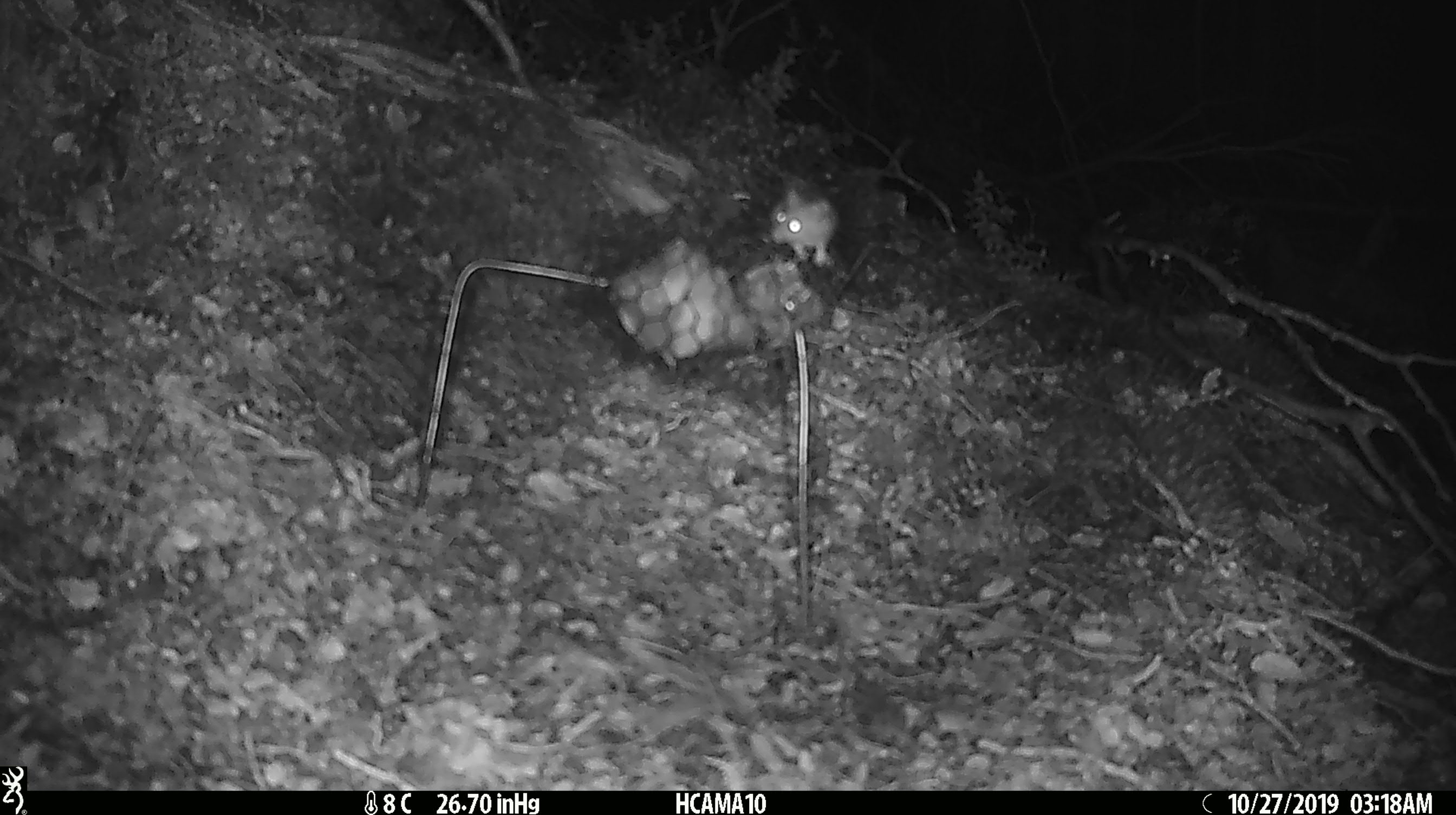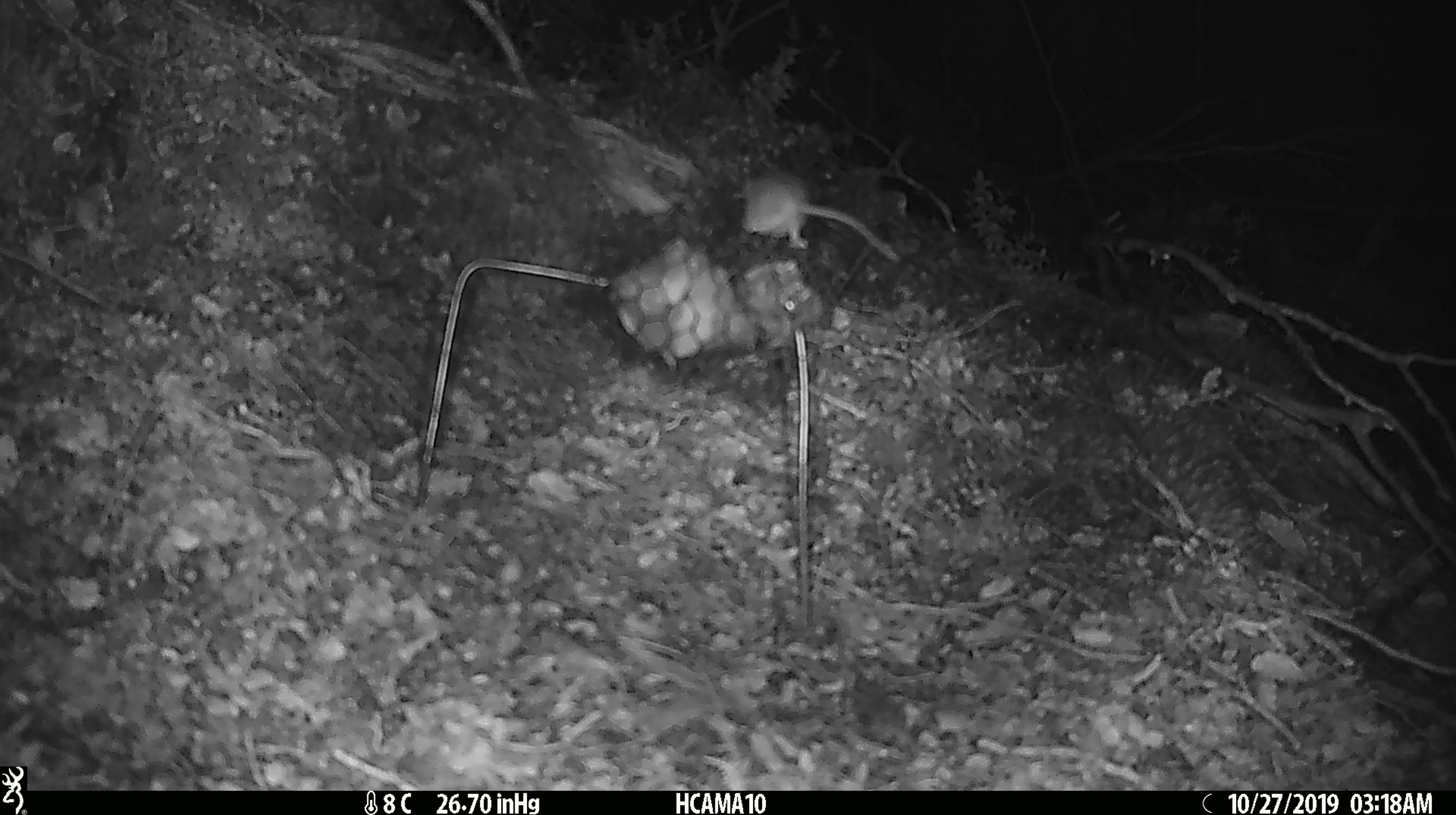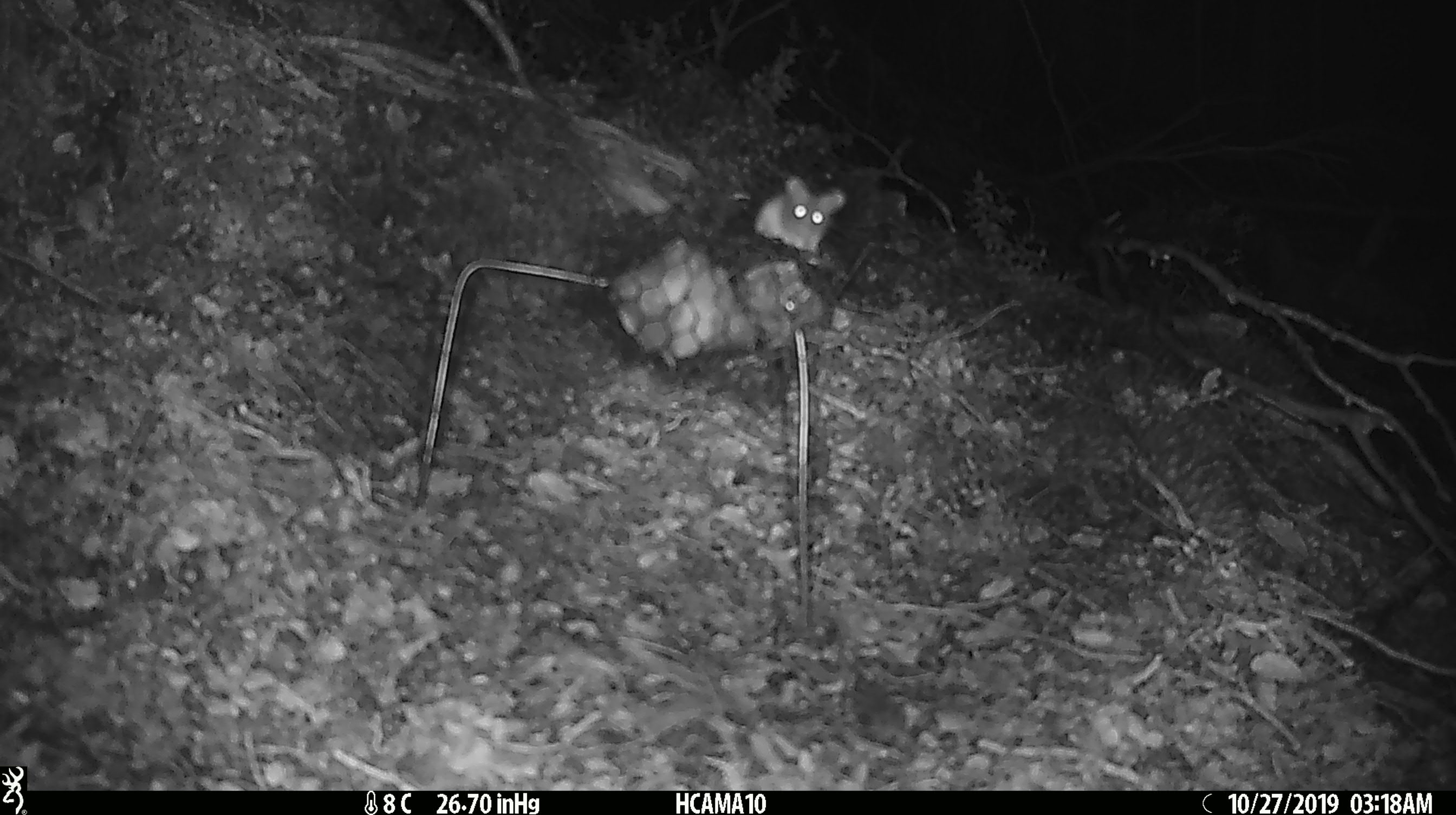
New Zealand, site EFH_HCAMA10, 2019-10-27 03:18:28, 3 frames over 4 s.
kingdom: Animalia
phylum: Chordata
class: Mammalia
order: Rodentia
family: Muridae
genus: Mus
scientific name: Mus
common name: mouse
Mouse (Mus).